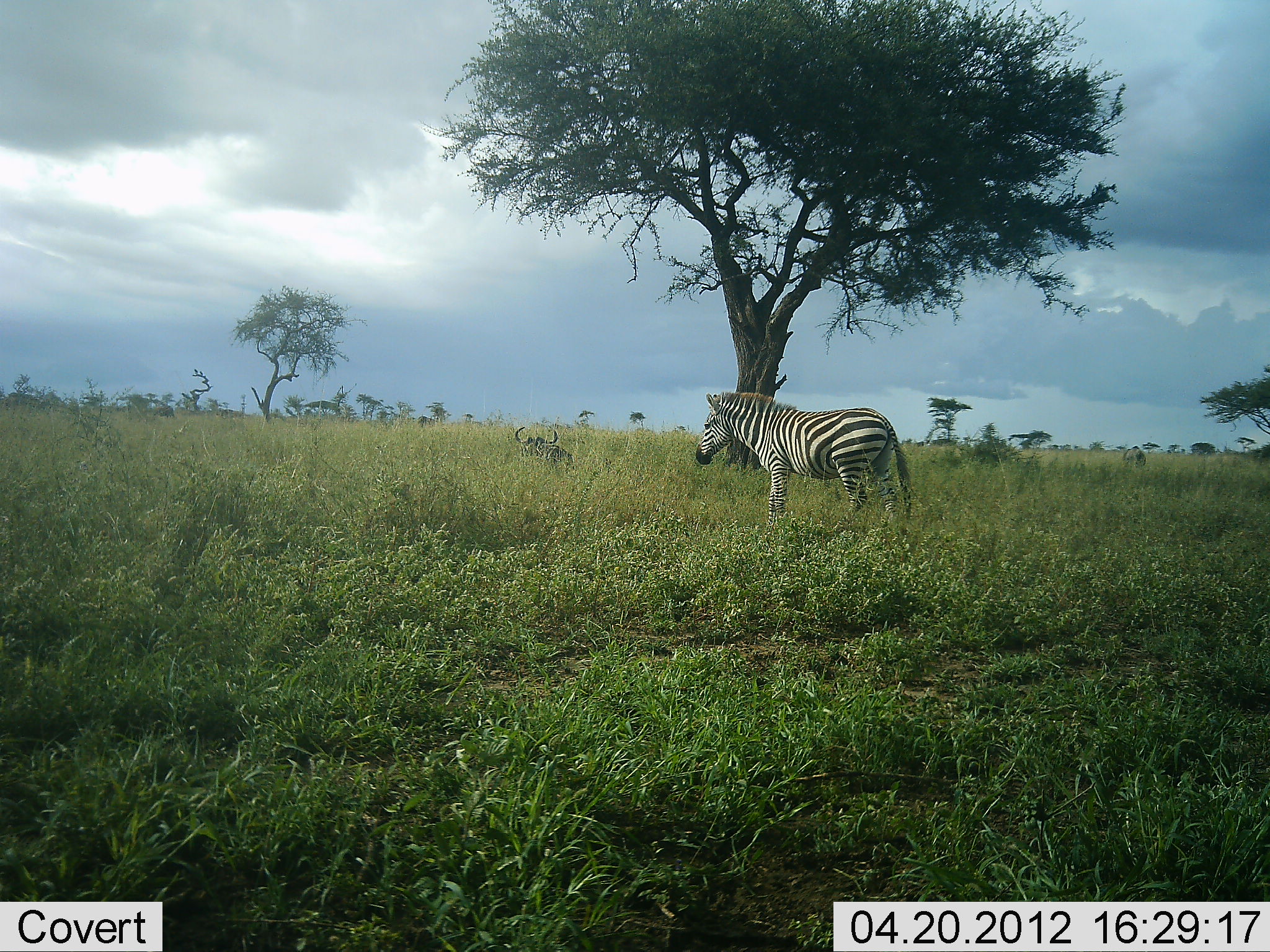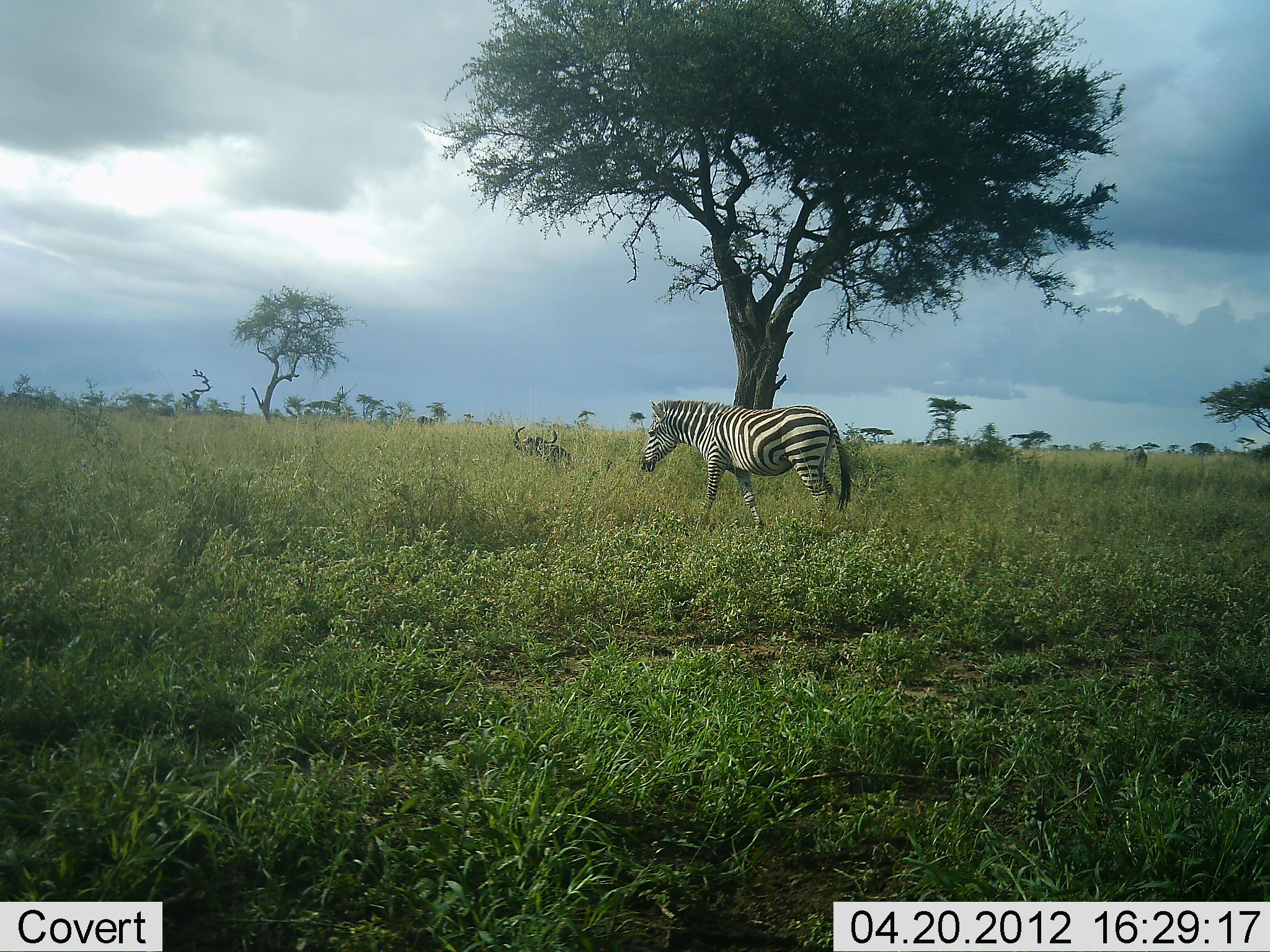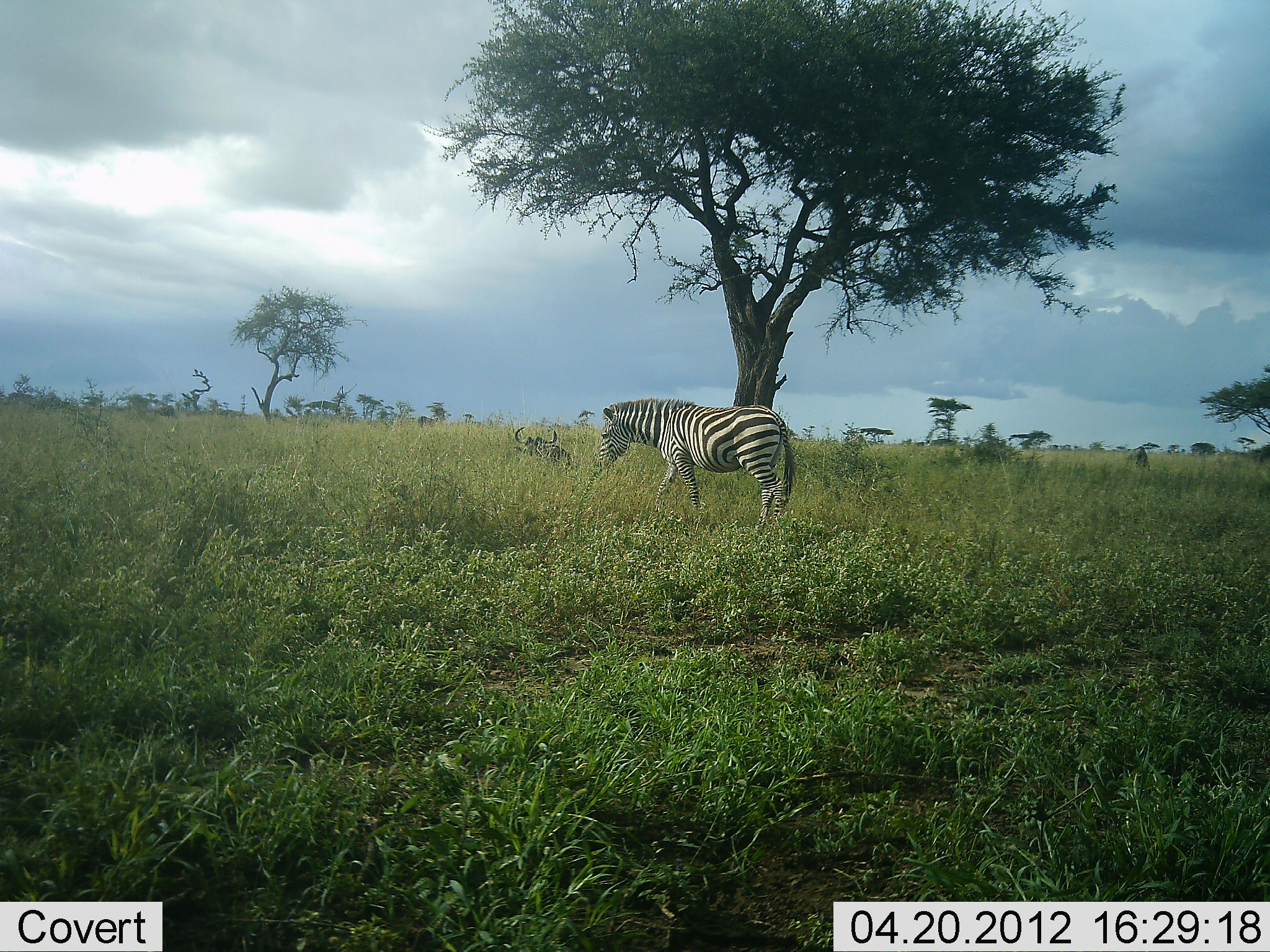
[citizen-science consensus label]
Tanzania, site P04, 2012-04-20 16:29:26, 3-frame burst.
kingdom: Animalia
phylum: Chordata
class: Mammalia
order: Perissodactyla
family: Equidae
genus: Equus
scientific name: Equus quagga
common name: plains zebra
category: zebra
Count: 1.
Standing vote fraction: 13%.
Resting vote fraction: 0%.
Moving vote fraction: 92%.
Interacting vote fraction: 0%.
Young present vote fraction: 0%.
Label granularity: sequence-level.